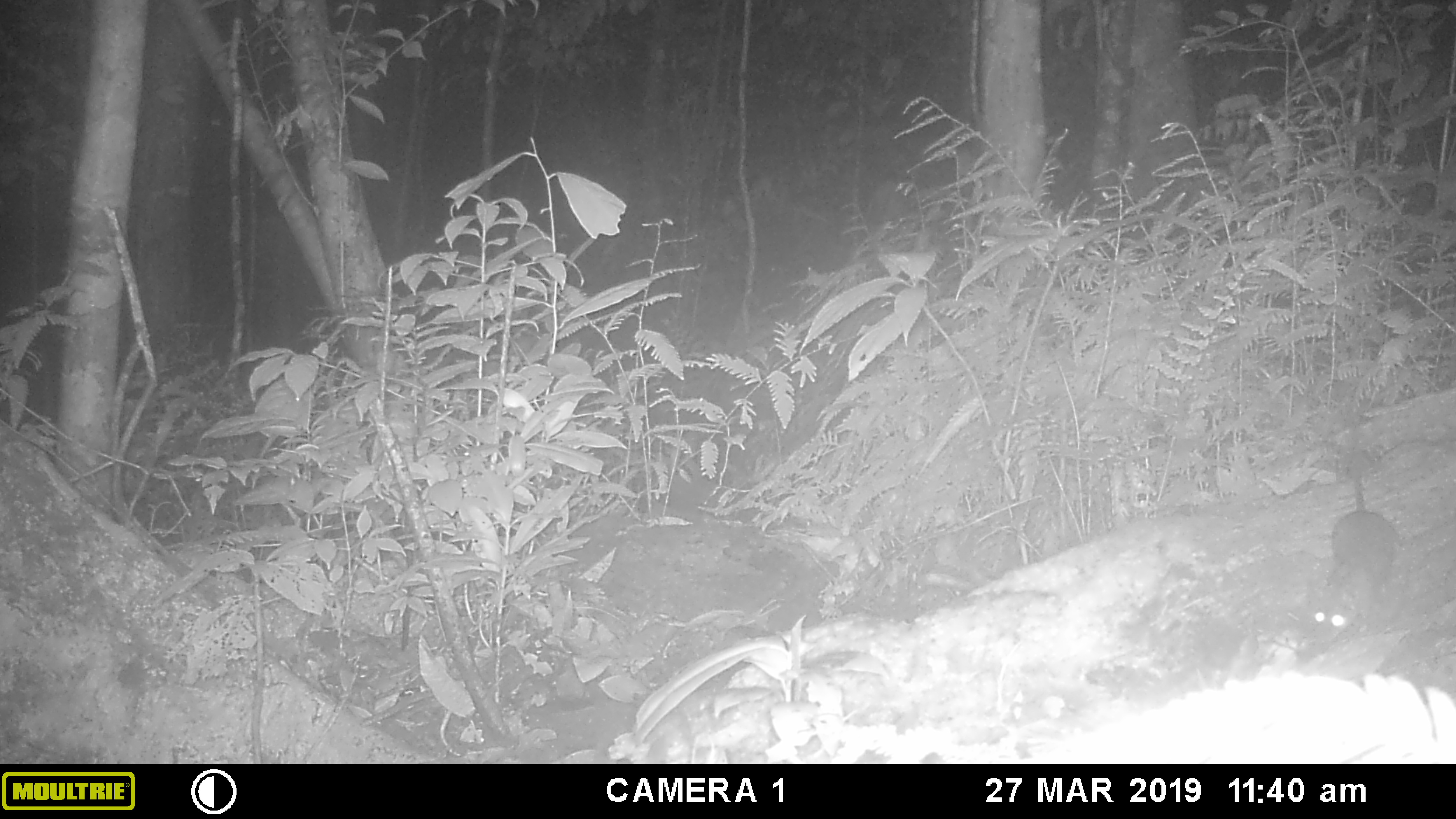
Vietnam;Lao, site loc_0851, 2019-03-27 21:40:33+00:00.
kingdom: Animalia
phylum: Chordata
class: Mammalia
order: Rodentia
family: Muridae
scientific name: Muridae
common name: old-world mice and rats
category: unidentified murid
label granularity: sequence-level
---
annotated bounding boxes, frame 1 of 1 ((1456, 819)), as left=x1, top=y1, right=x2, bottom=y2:
unidentified murid: left=1293, top=398, right=1402, bottom=664